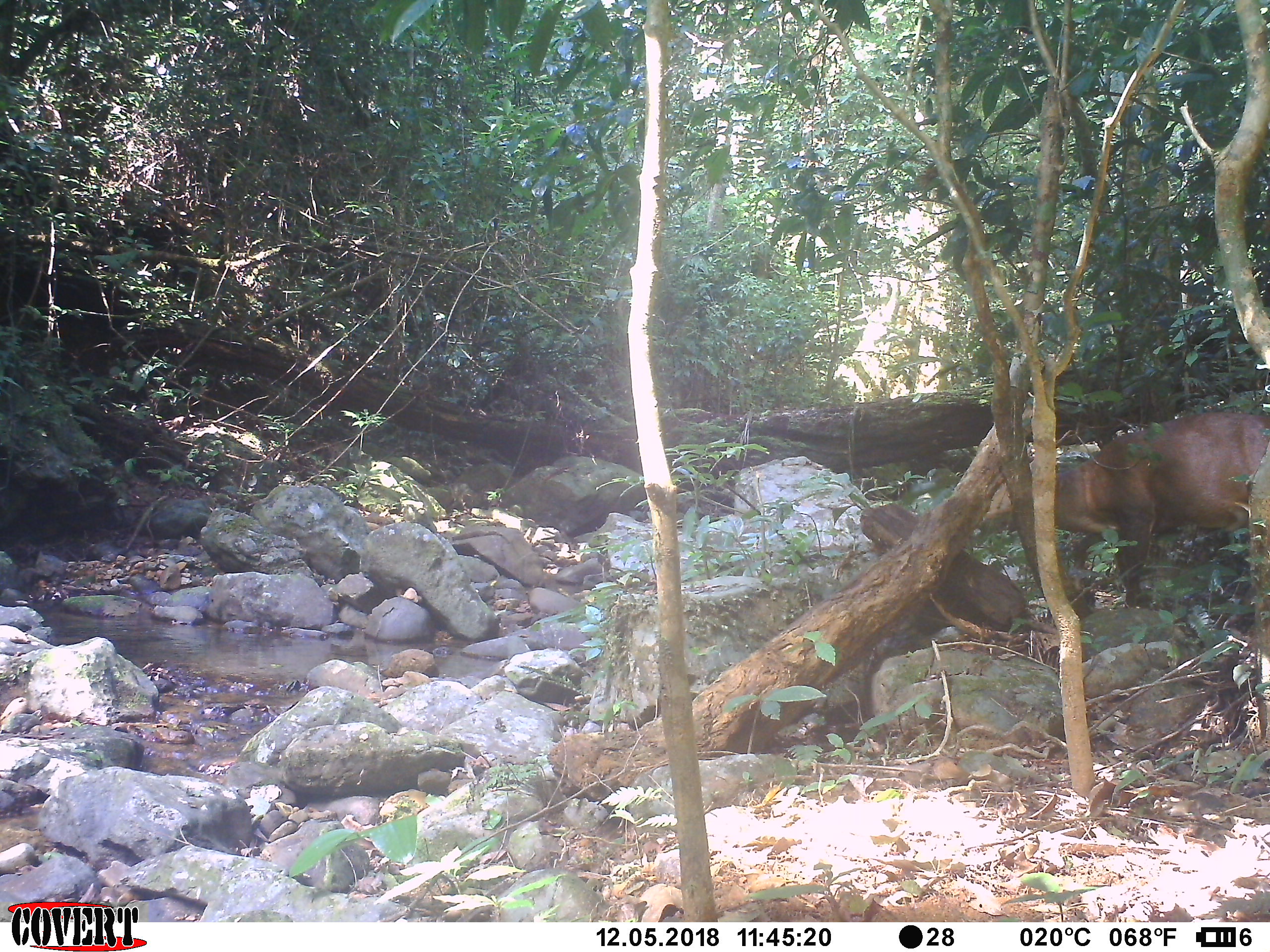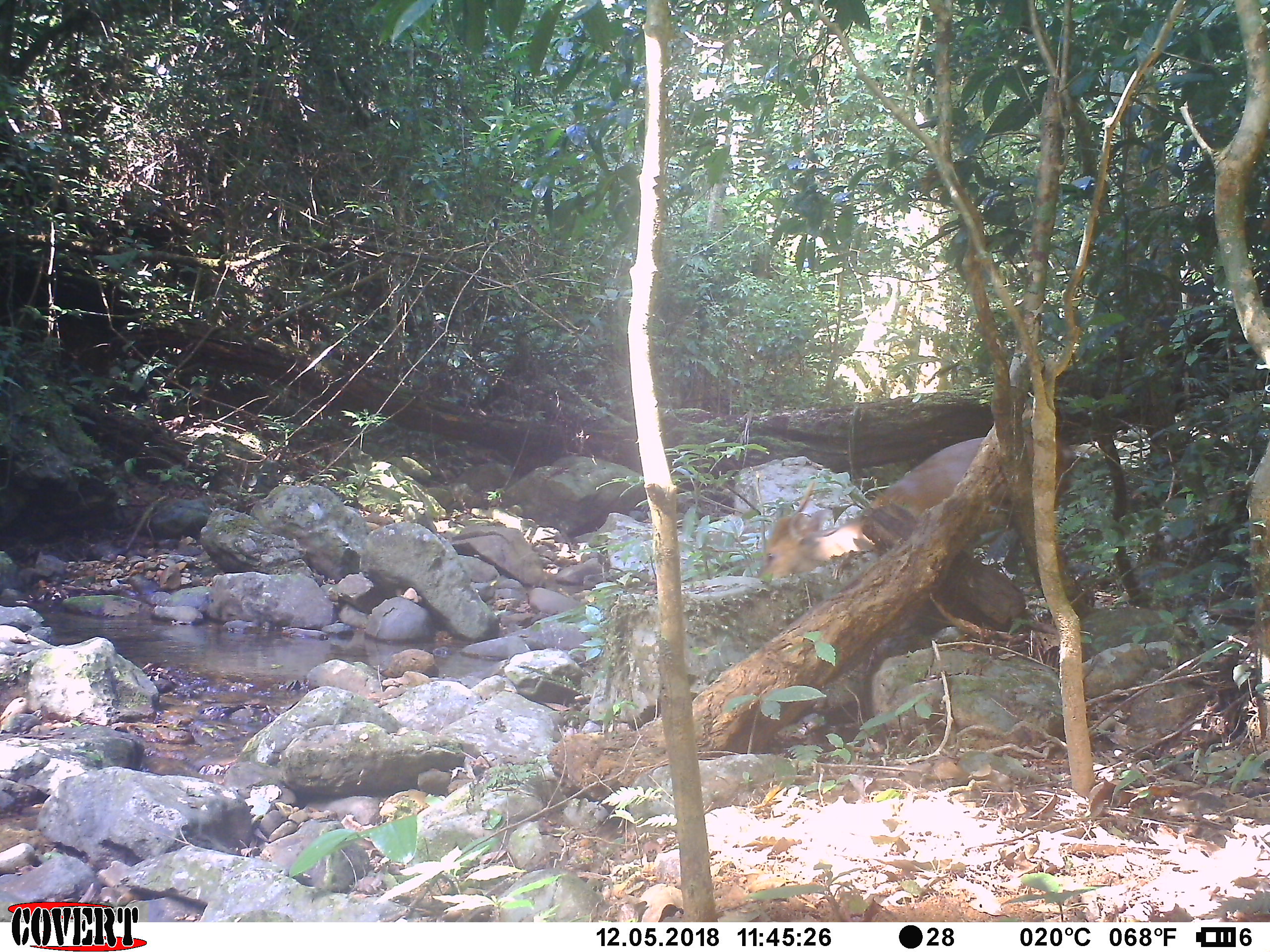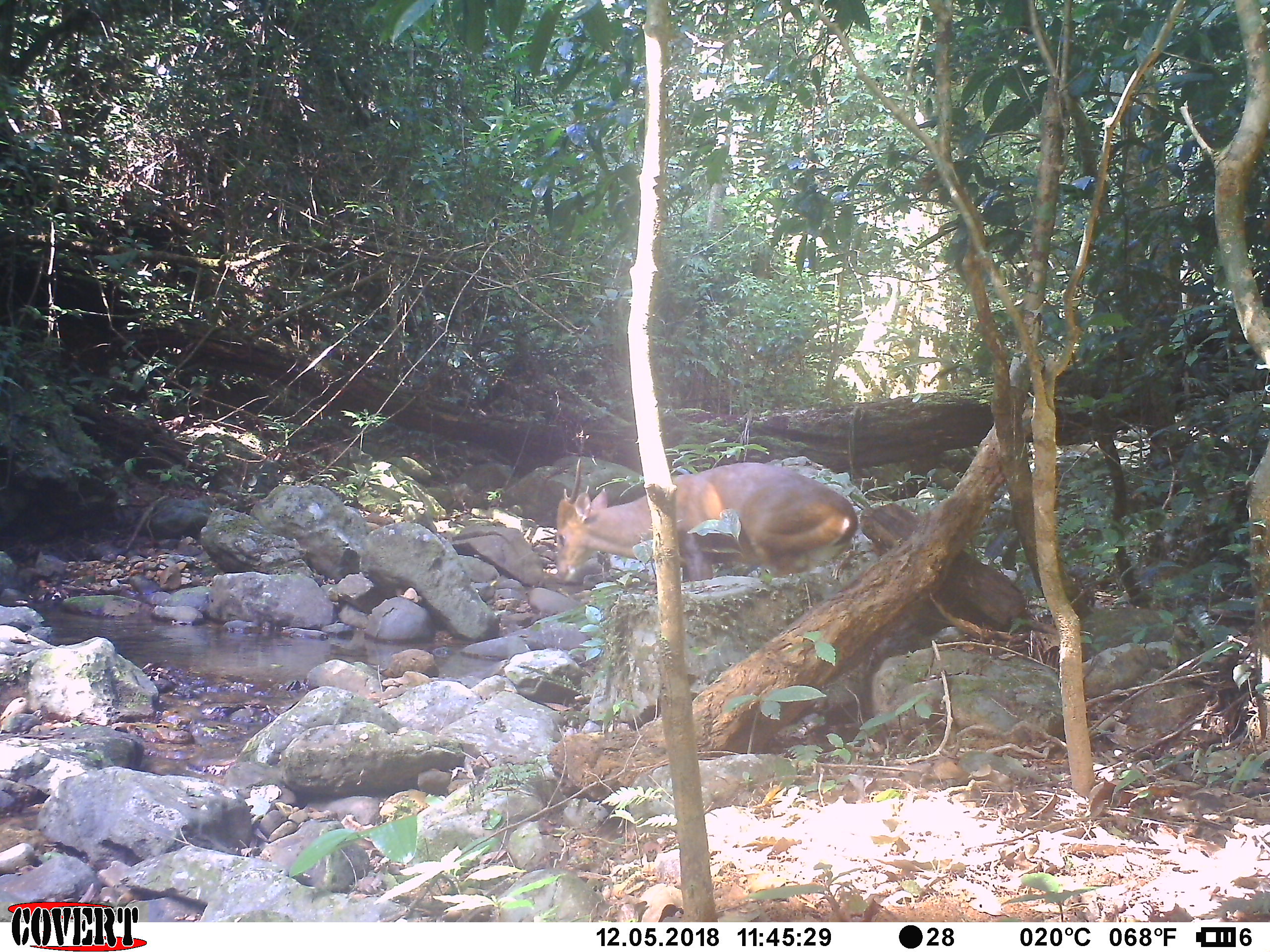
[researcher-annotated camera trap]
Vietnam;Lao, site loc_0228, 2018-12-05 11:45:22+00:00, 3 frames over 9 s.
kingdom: Animalia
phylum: Chordata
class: Mammalia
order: Artiodactyla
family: Cervidae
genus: Muntiacus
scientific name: Muntiacus vuquangensis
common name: large-antlered muntjac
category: large antlered muntjac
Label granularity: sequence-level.